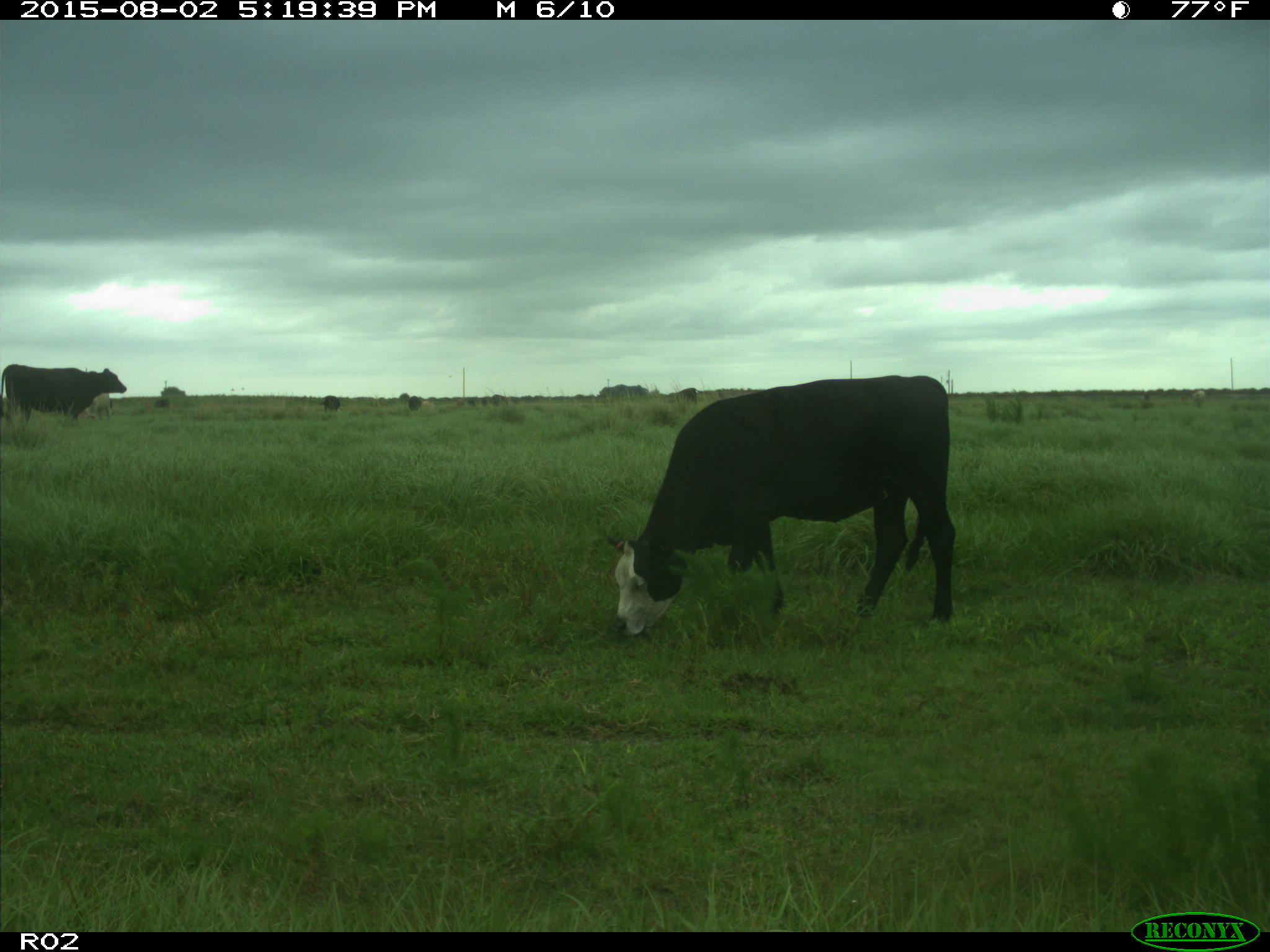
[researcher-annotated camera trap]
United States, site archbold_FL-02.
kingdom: Animalia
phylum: Chordata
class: Mammalia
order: Artiodactyla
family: Bovidae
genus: Bos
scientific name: Bos taurus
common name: domestic cow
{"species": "Bos taurus (domestic cow)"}